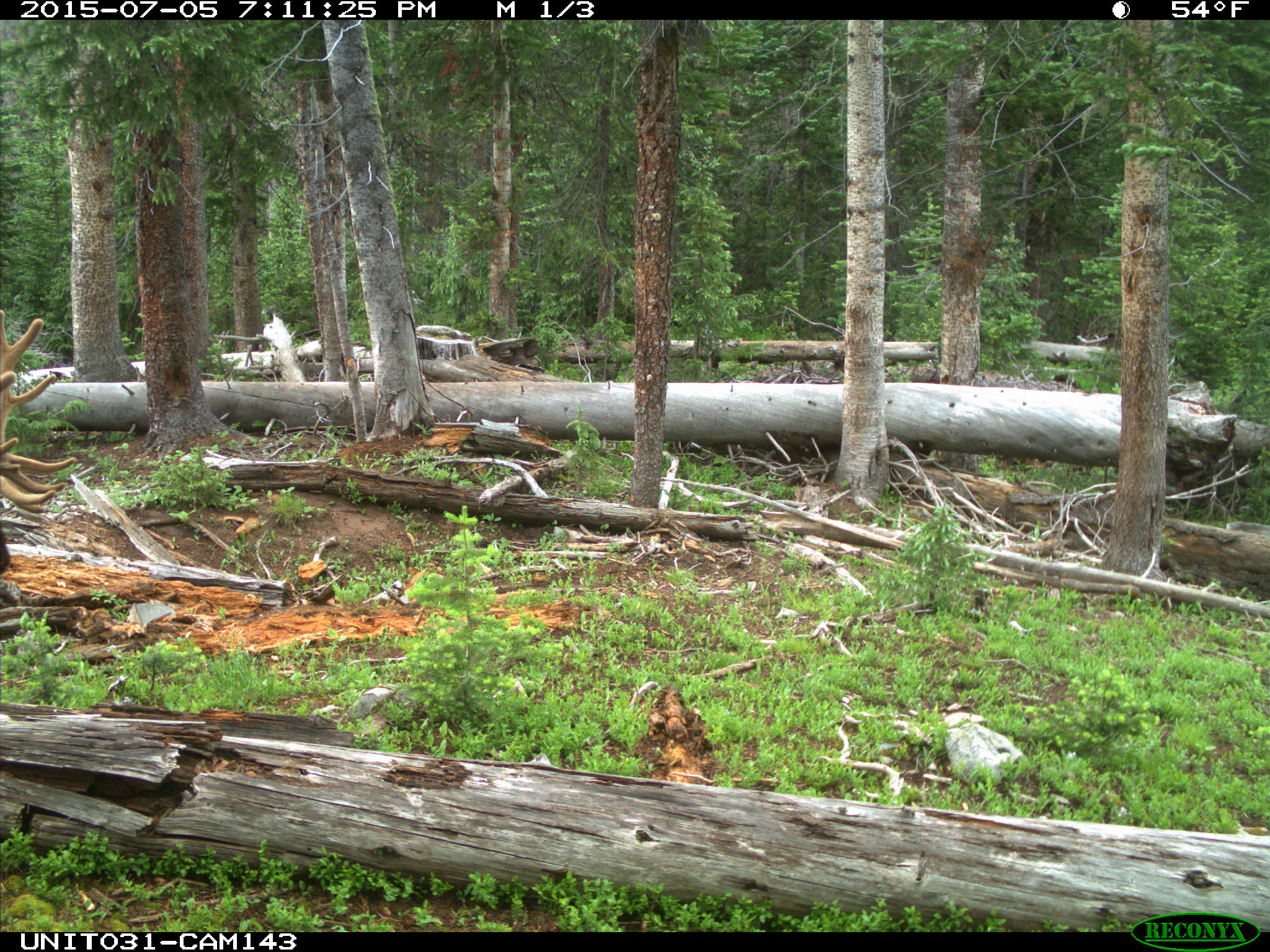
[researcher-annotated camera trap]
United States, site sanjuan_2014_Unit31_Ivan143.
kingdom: Animalia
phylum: Chordata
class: Mammalia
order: Artiodactyla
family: Cervidae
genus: Cervus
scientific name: Cervus elaphus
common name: red deer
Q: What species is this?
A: Cervus elaphus (red deer).